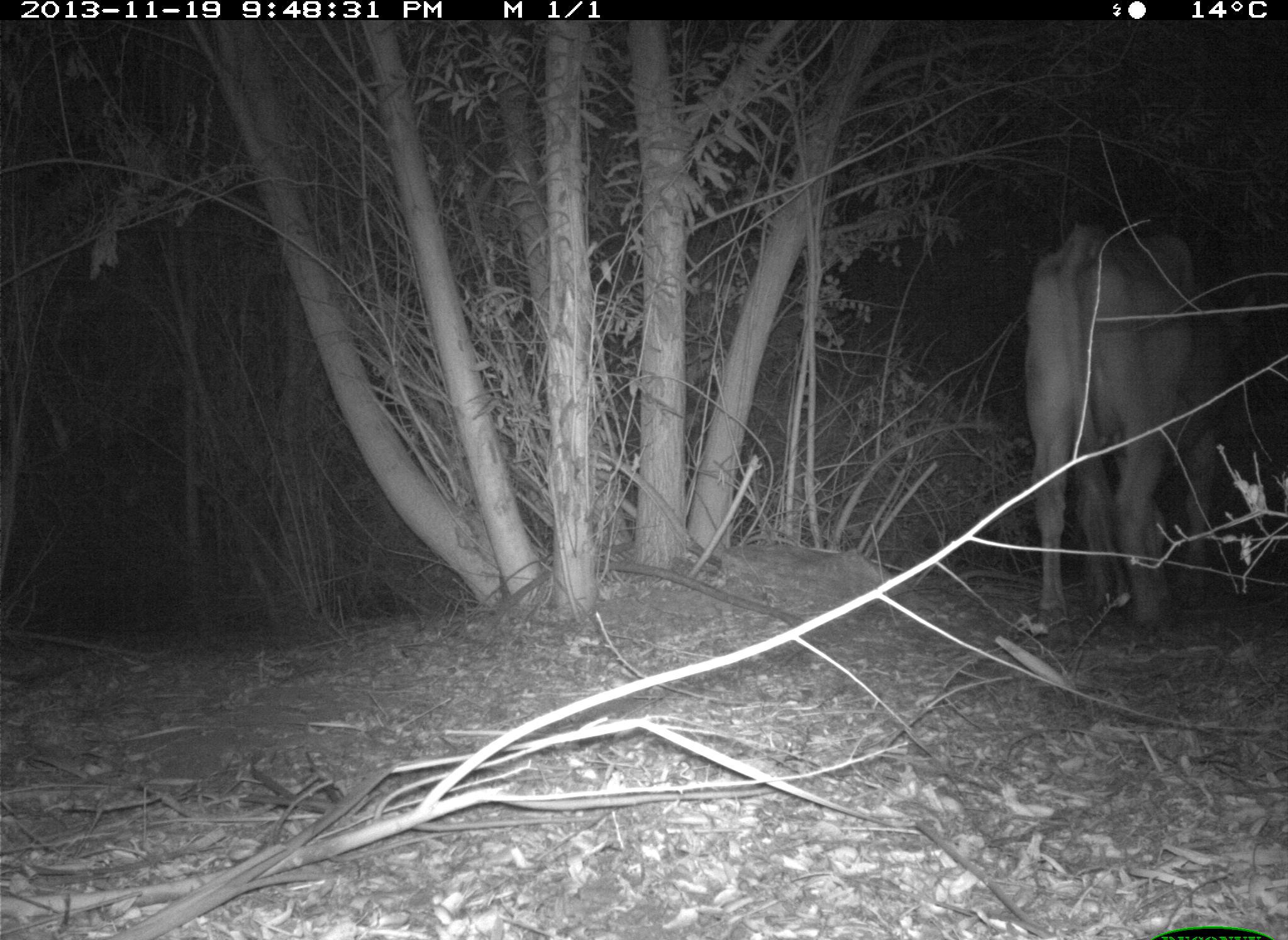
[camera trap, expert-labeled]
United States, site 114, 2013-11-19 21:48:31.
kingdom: Animalia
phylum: Chordata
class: Mammalia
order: Artiodactyla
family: Bovidae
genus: Bos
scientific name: Bos taurus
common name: cow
Cow (Bos taurus).